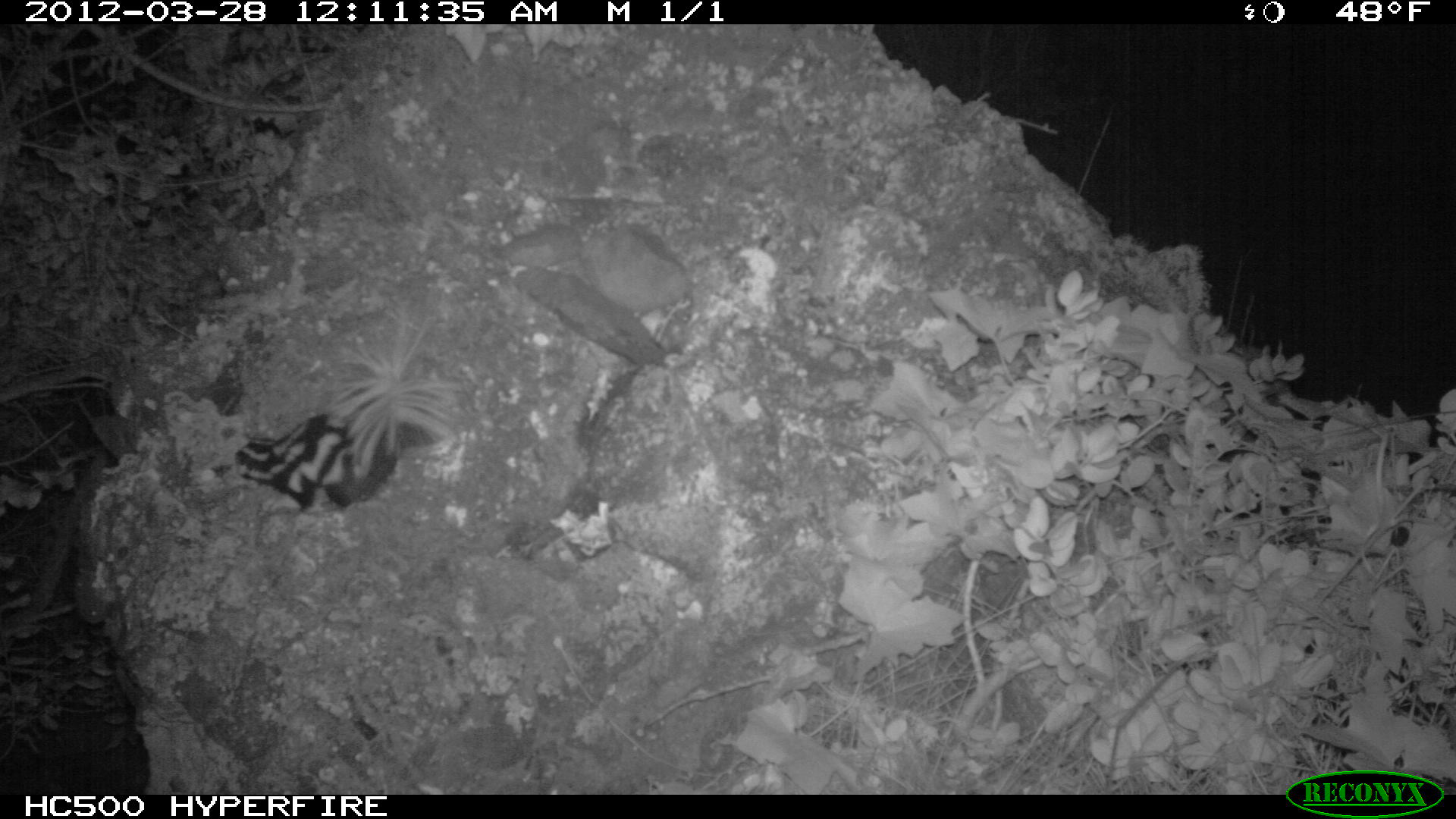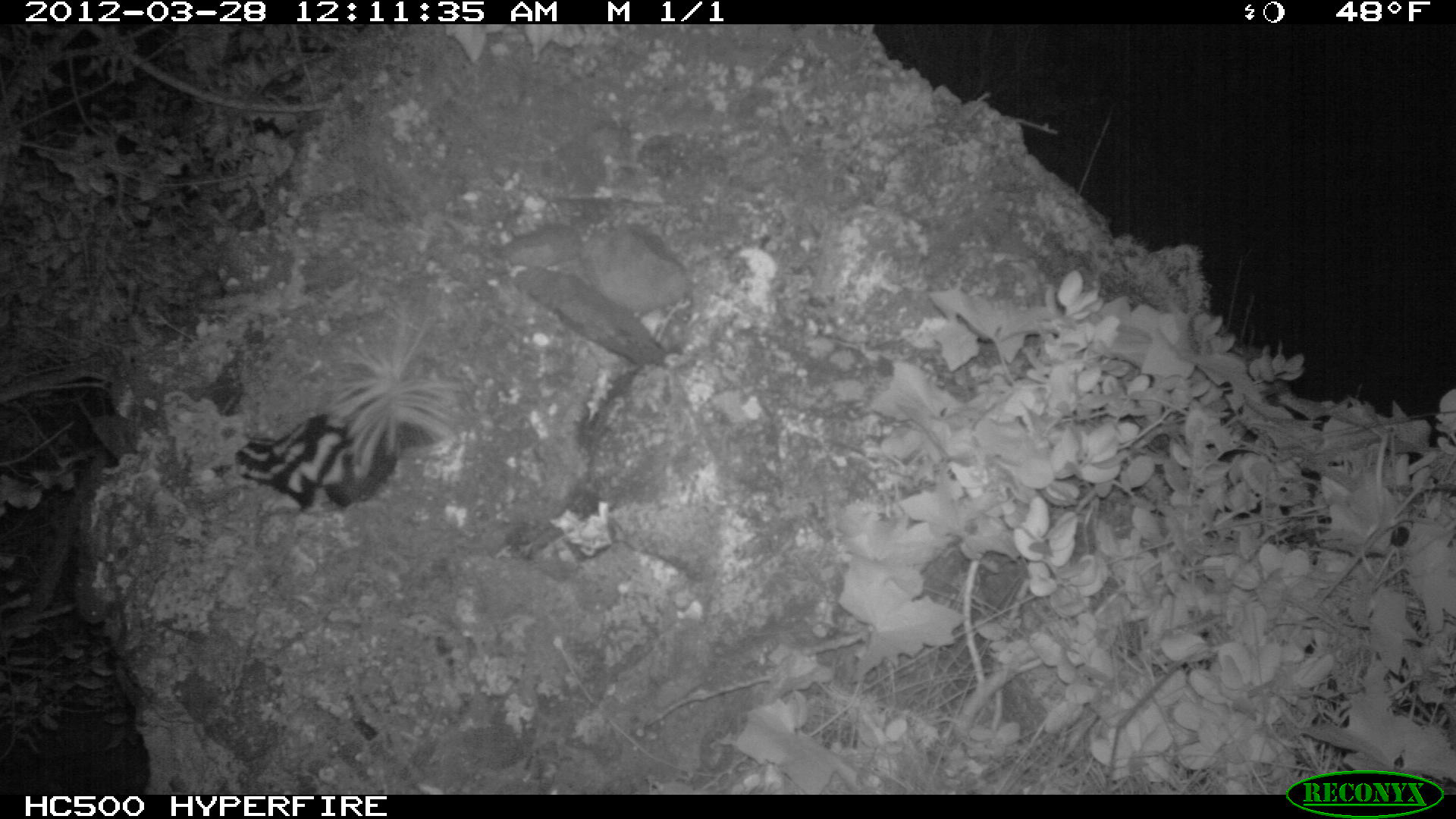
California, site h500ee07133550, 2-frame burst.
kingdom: Animalia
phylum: Chordata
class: Mammalia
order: Carnivora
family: Mephitidae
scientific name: Mephitidae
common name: skunk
Skunk (Mephitidae).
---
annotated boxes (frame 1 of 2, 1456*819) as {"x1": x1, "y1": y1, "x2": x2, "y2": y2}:
skunk: {"x1": 234, "y1": 314, "x2": 460, "y2": 517}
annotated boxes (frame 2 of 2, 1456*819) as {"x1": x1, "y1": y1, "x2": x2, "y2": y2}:
skunk: {"x1": 233, "y1": 305, "x2": 466, "y2": 516}